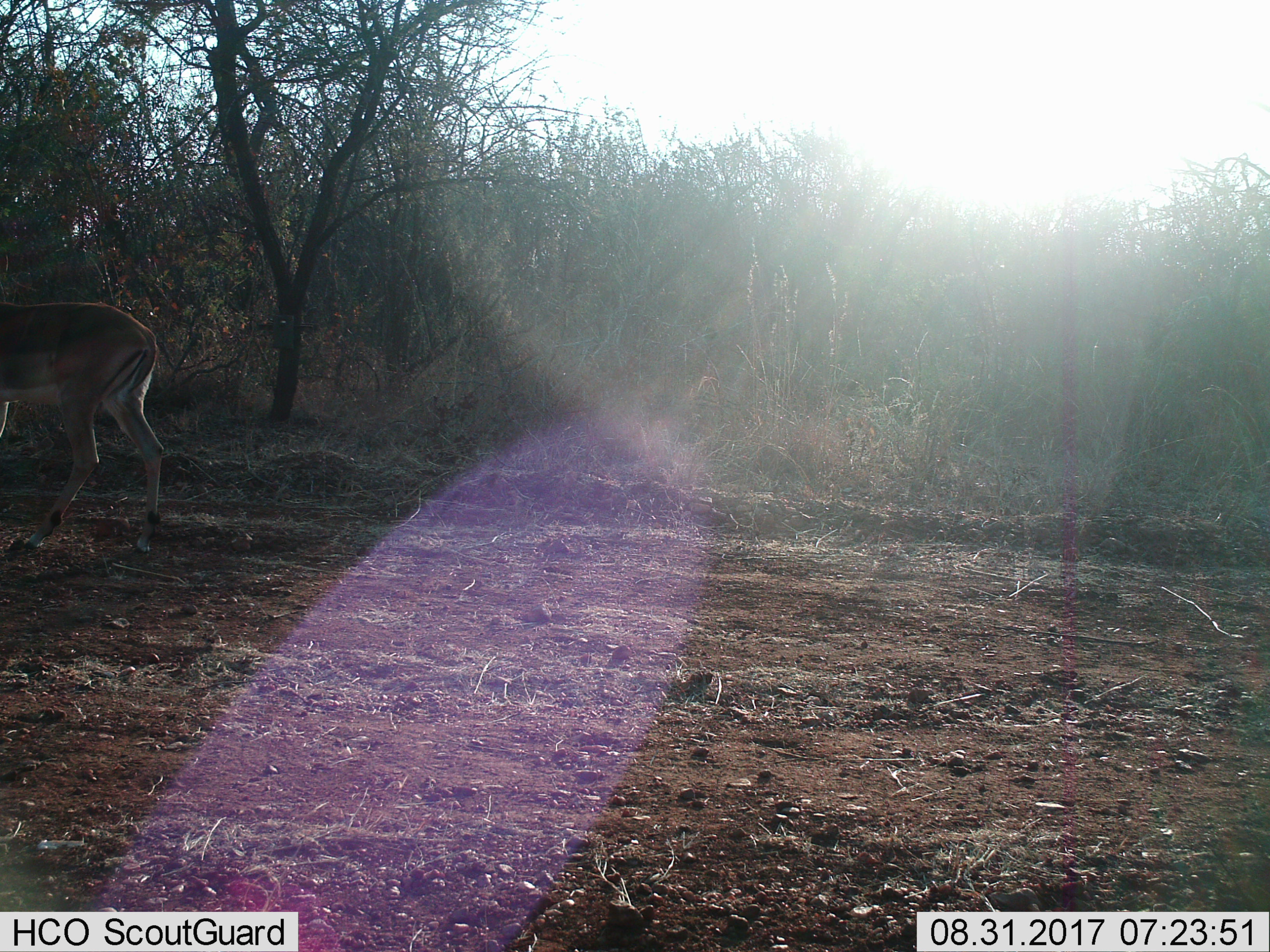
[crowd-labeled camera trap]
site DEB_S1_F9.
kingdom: Animalia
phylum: Chordata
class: Mammalia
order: Artiodactyla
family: Bovidae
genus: Aepyceros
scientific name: Aepyceros melampus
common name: impala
Impala (Aepyceros melampus), count 1. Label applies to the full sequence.